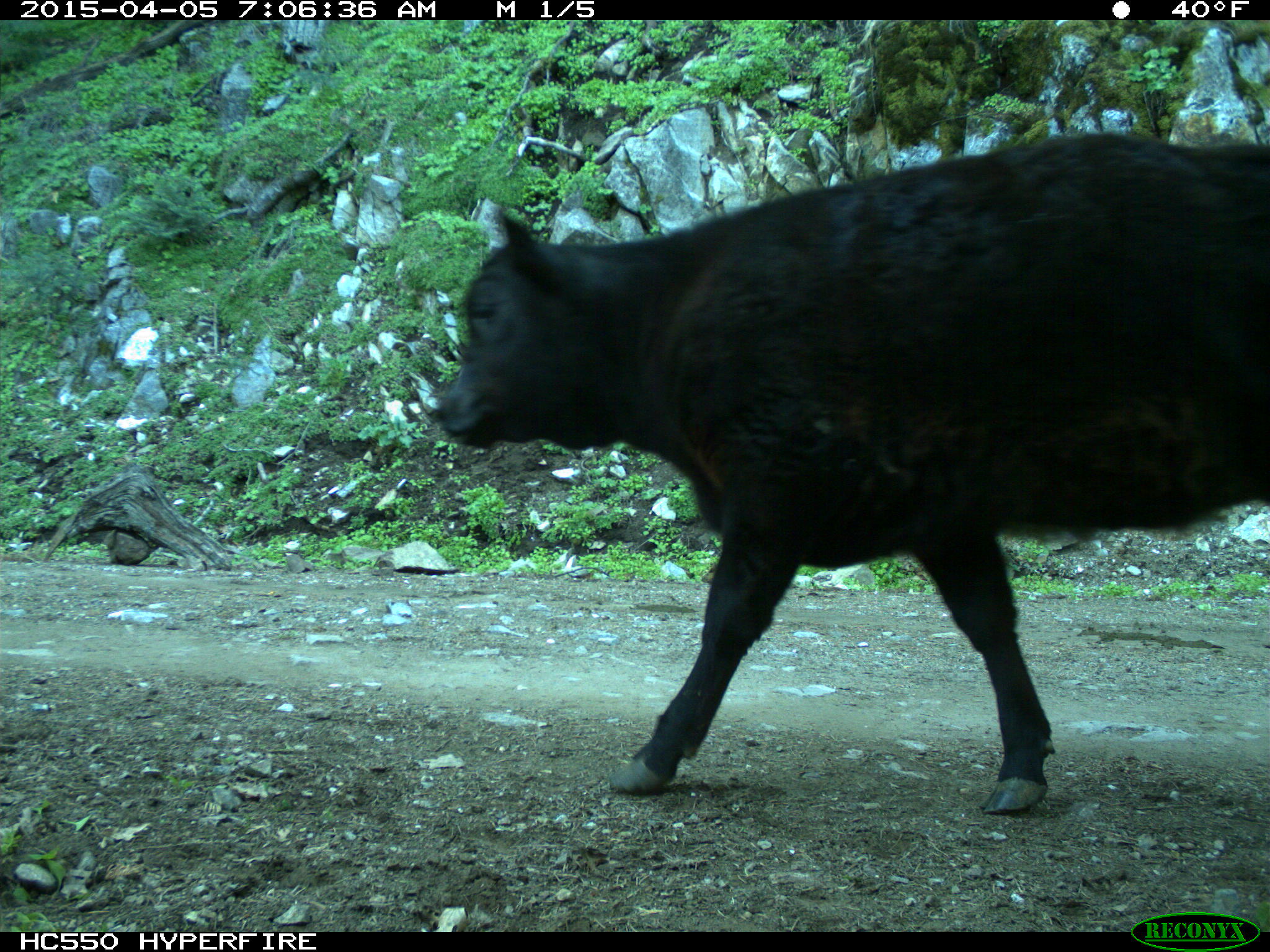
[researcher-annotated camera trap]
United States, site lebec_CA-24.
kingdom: Animalia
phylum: Chordata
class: Mammalia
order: Artiodactyla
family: Bovidae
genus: Bos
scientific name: Bos taurus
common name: domestic cow